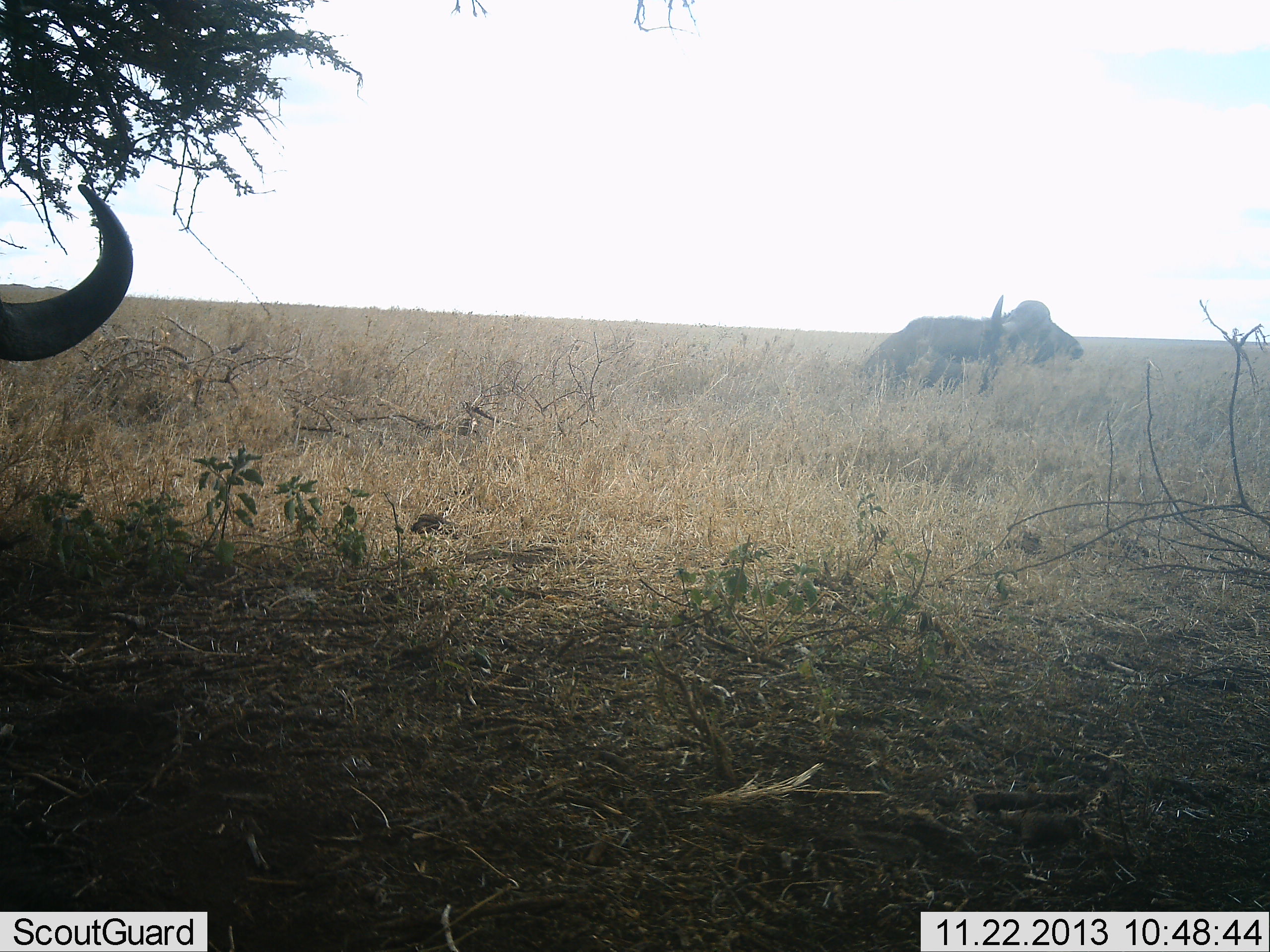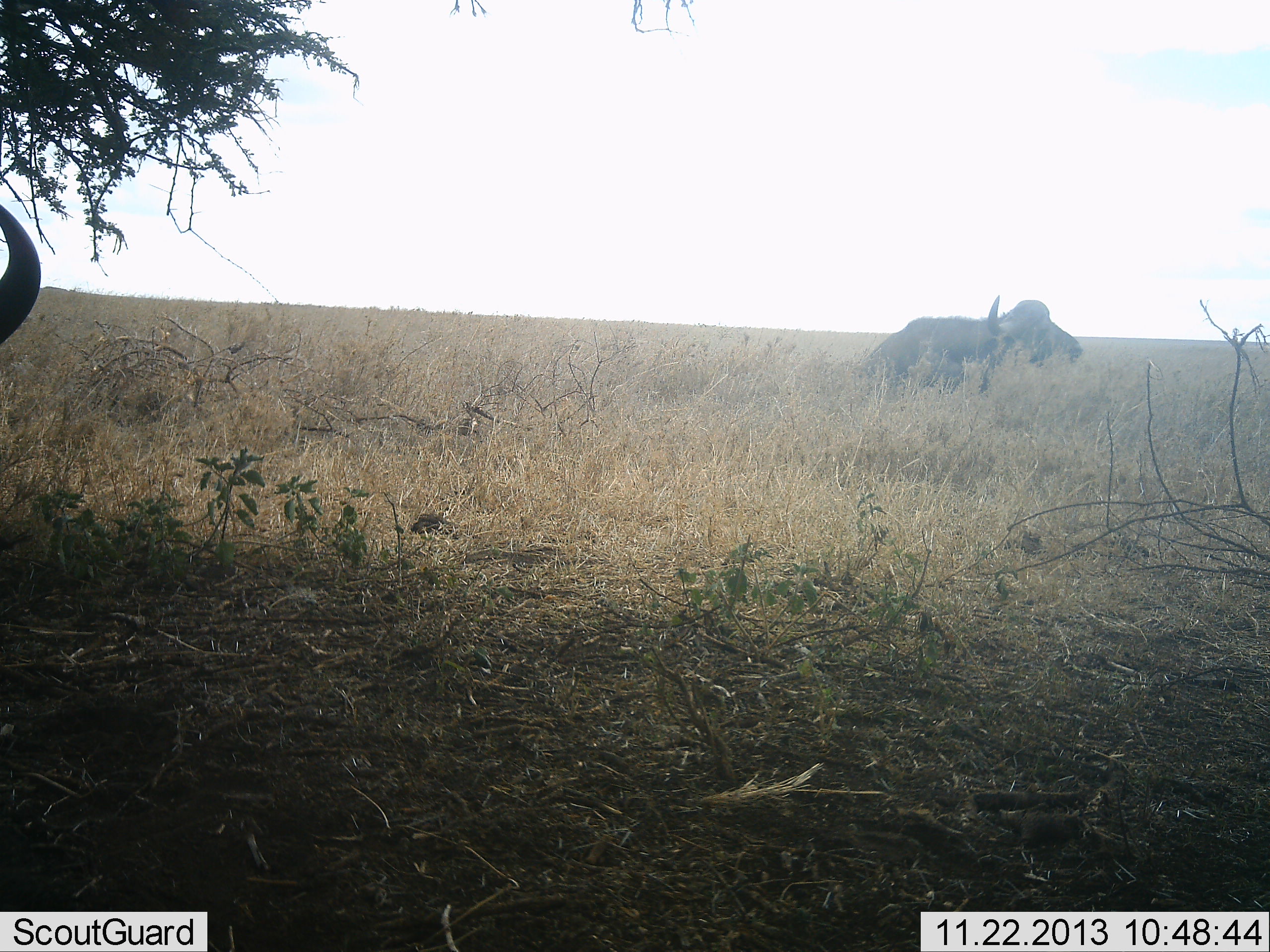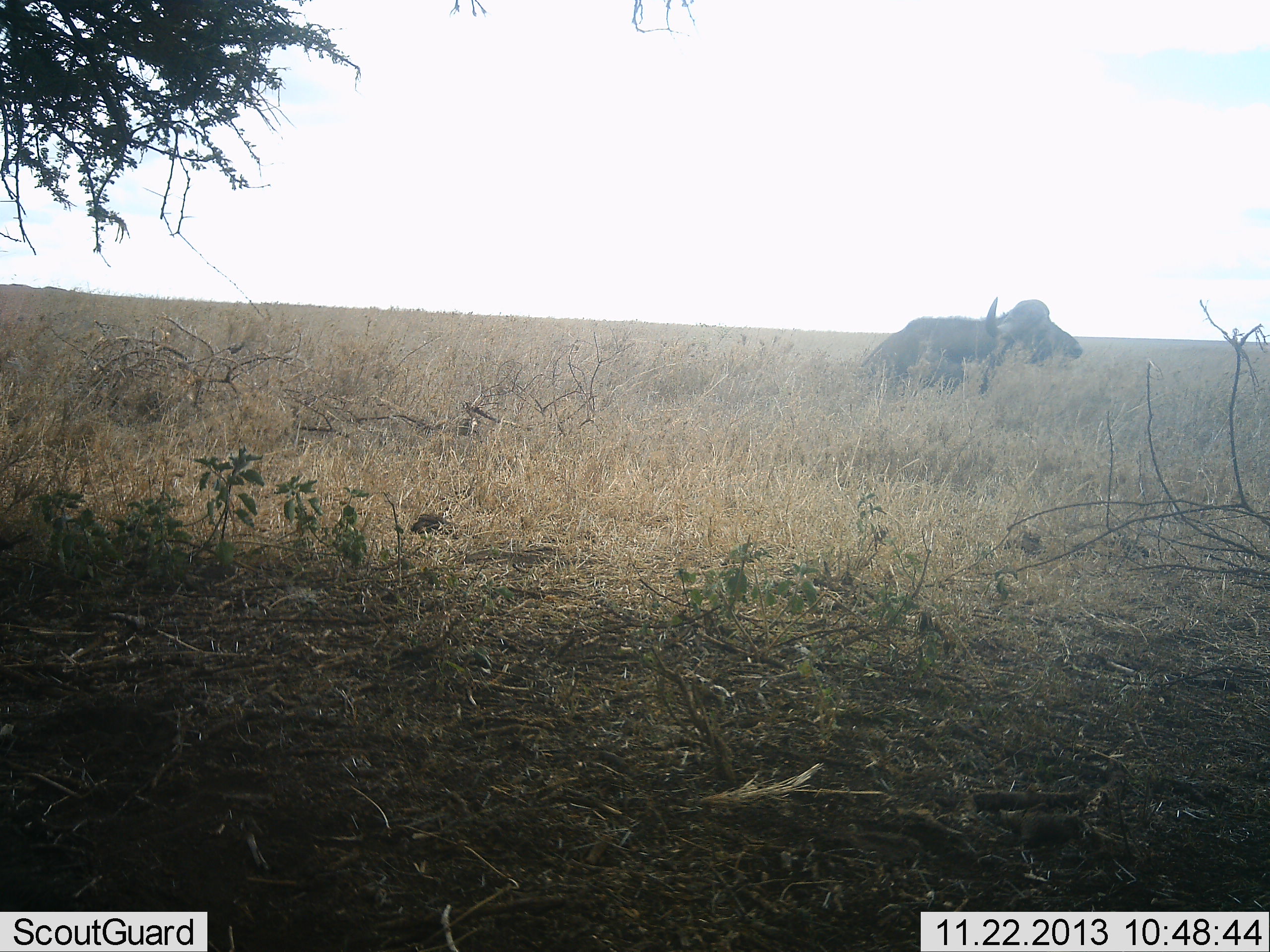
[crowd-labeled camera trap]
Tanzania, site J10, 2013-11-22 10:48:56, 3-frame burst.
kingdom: Animalia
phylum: Chordata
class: Mammalia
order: Artiodactyla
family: Bovidae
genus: Syncerus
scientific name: Syncerus caffer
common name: cape buffalo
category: buffalo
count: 2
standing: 41%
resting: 67%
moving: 15%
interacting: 5%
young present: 0%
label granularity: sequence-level